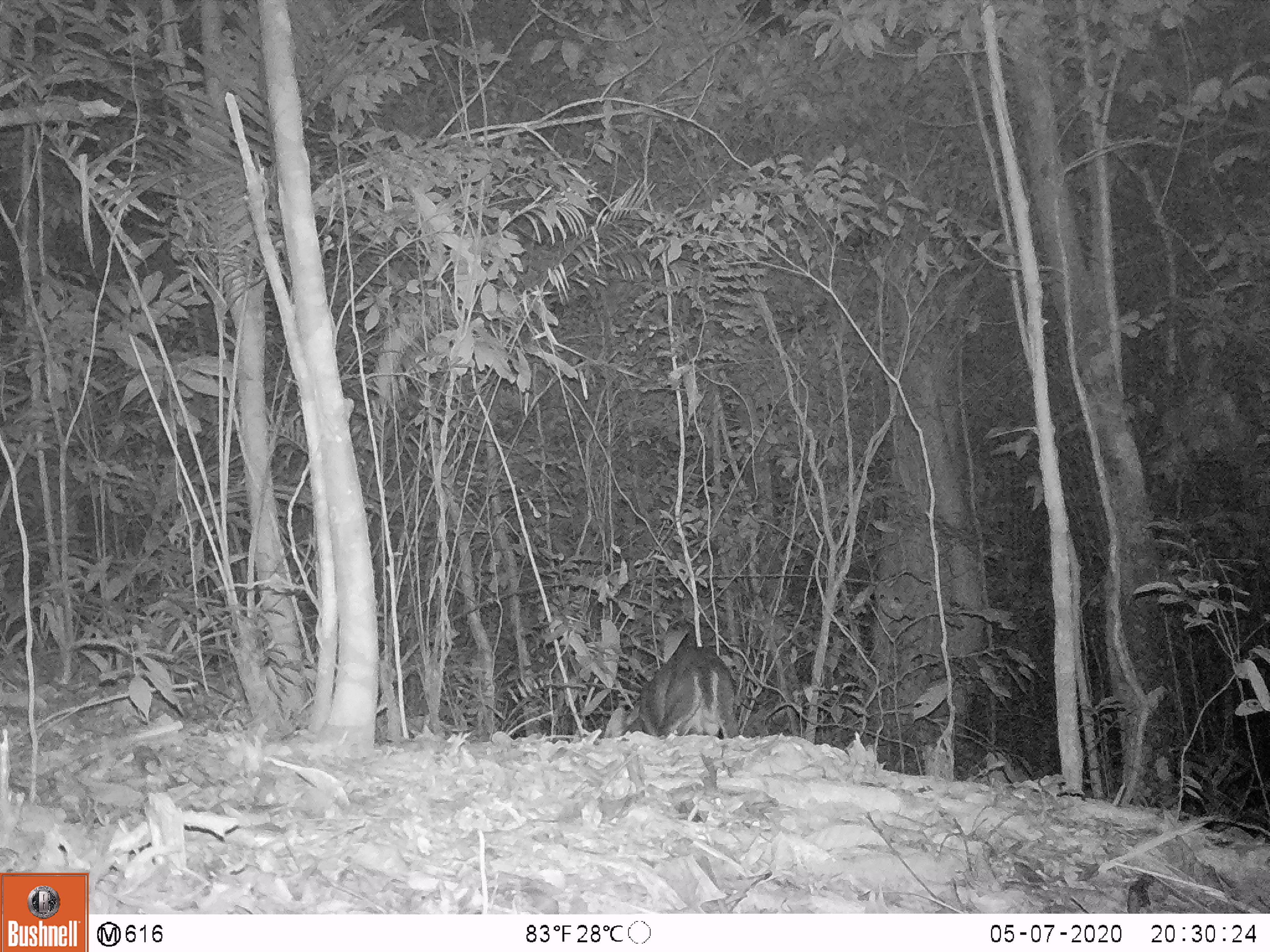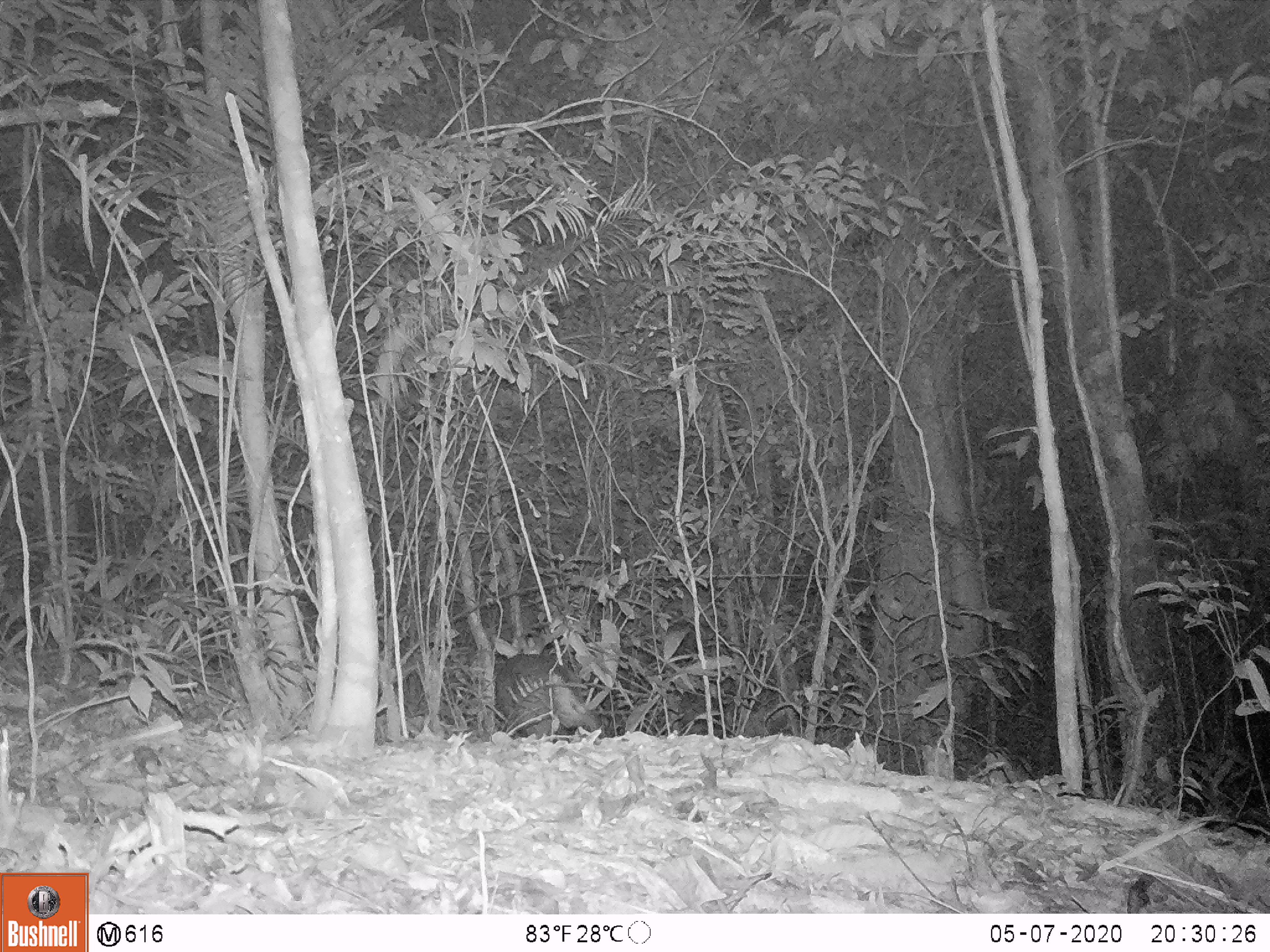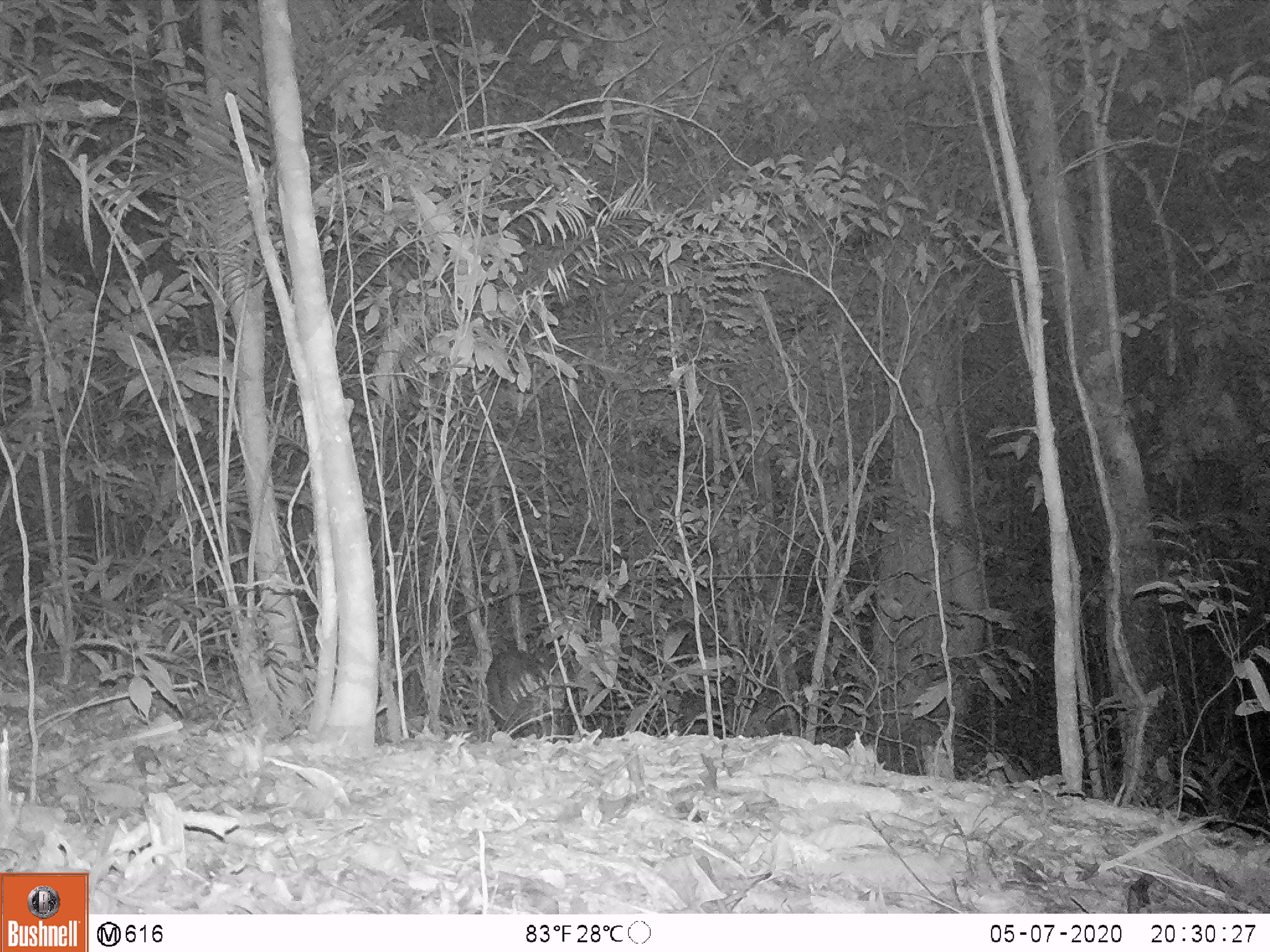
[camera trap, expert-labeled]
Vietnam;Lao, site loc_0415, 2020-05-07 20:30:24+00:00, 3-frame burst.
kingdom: Animalia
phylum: Chordata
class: Mammalia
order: Artiodactyla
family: Cervidae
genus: Muntiacus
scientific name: Muntiacus rooseveltorum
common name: roosevelt's muntjac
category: roosevelts muntjac group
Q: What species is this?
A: Roosevelts muntjac group (roosevelt's muntjac) (Muntiacus rooseveltorum).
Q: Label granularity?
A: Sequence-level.